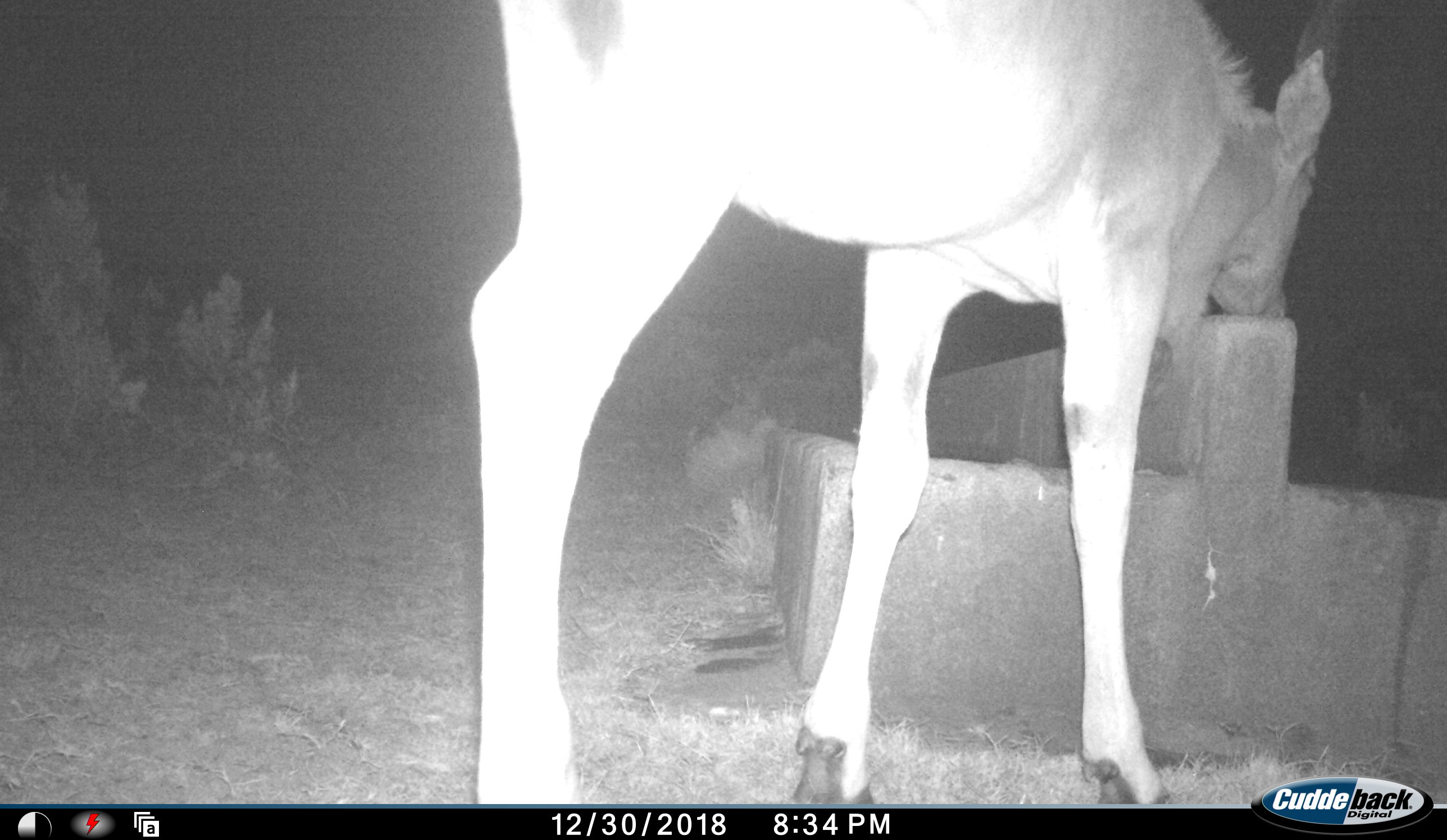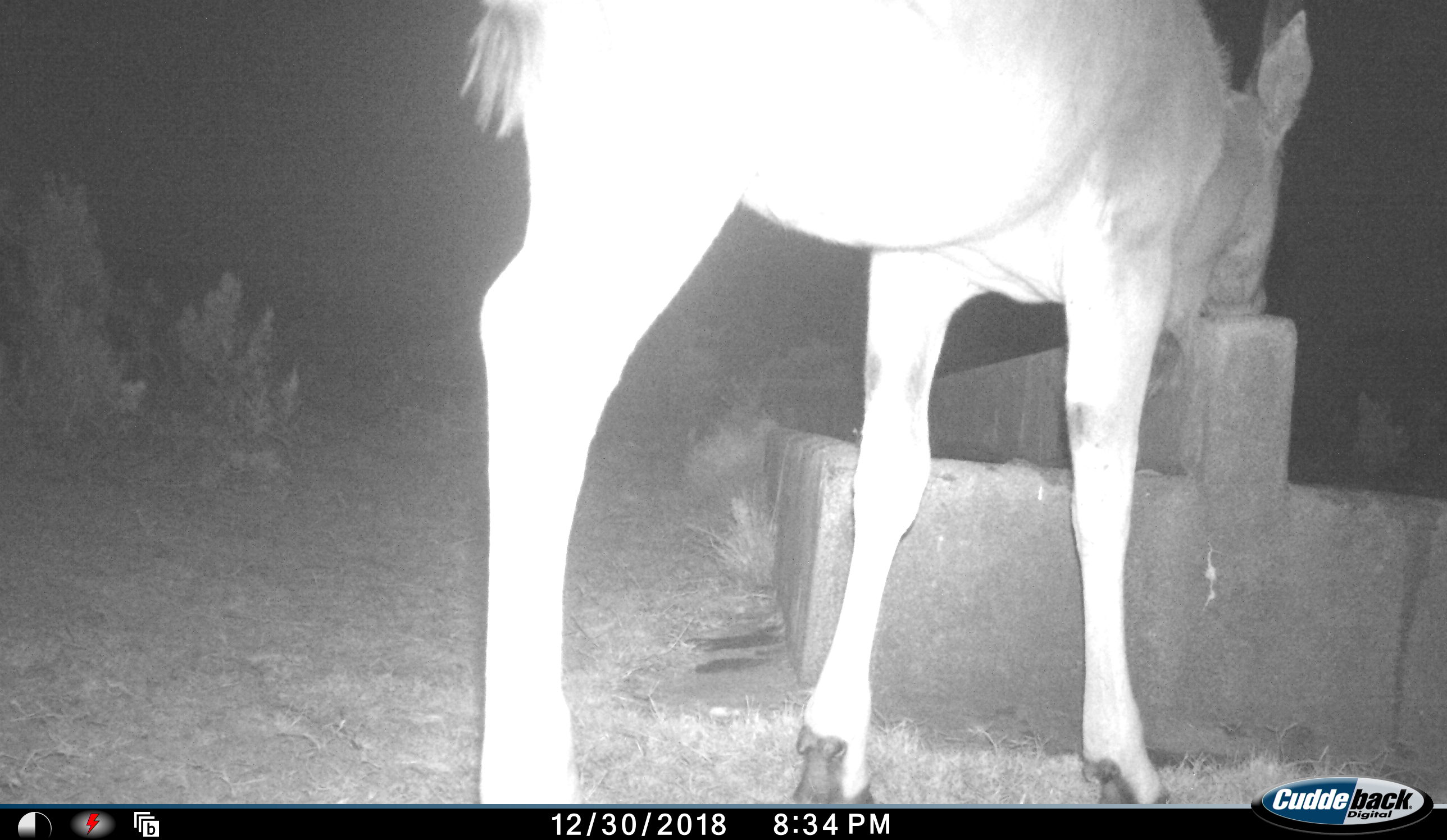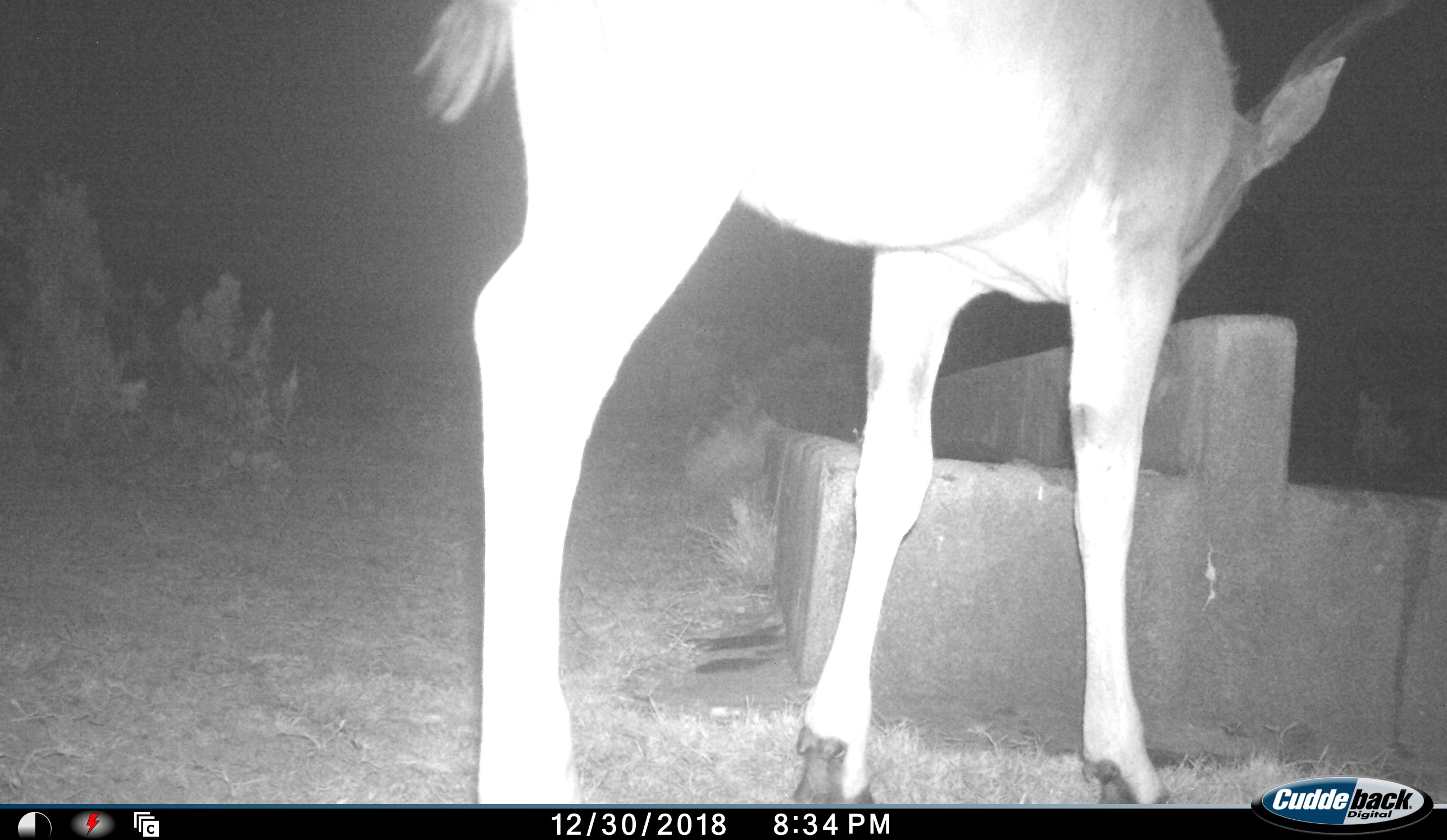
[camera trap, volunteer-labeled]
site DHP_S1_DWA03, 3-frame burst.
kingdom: Animalia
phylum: Chordata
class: Mammalia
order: Artiodactyla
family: Bovidae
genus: Tragelaphus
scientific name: Tragelaphus oryx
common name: eland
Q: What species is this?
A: Eland (Tragelaphus oryx).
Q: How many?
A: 1.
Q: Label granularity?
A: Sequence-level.